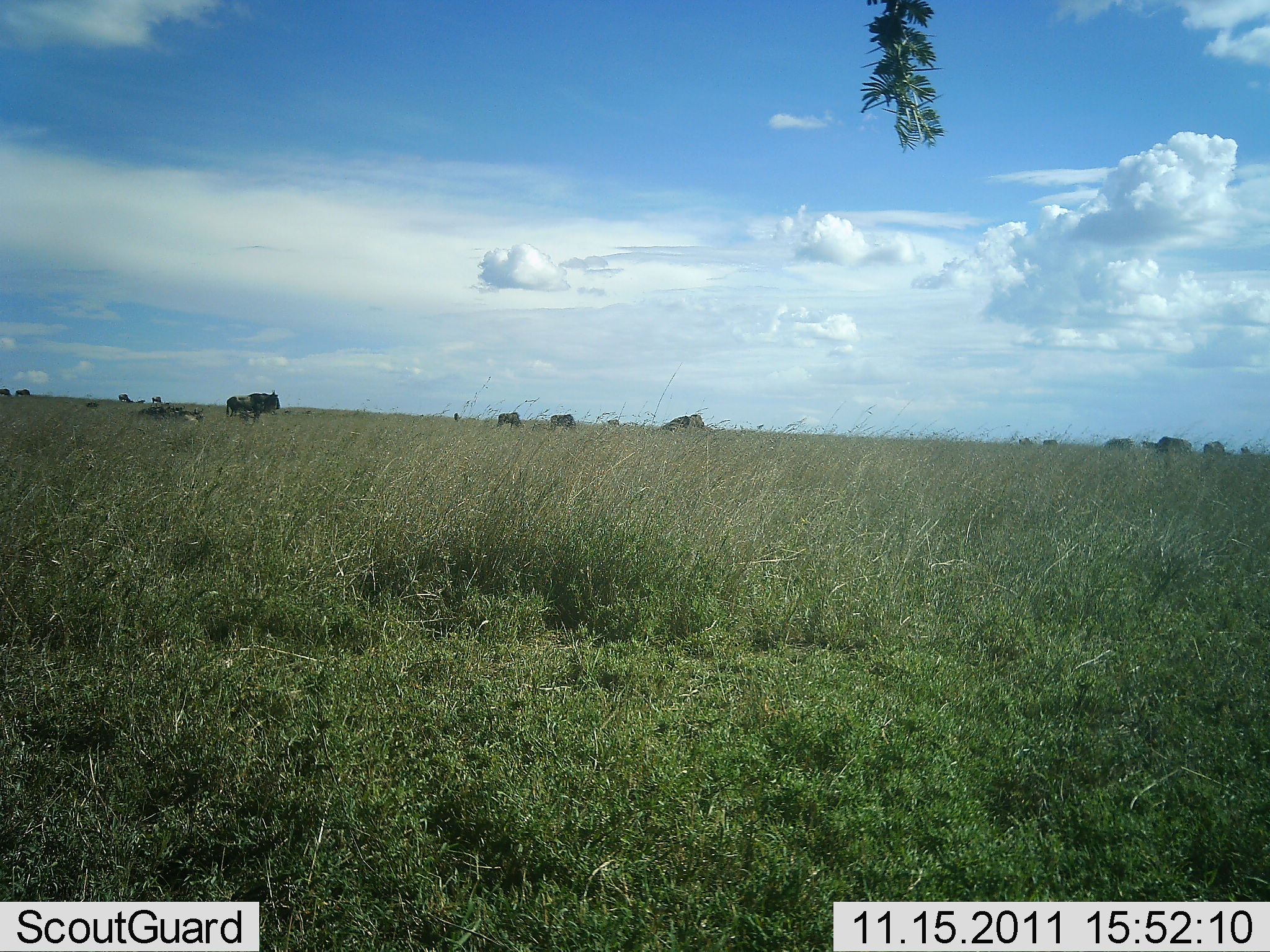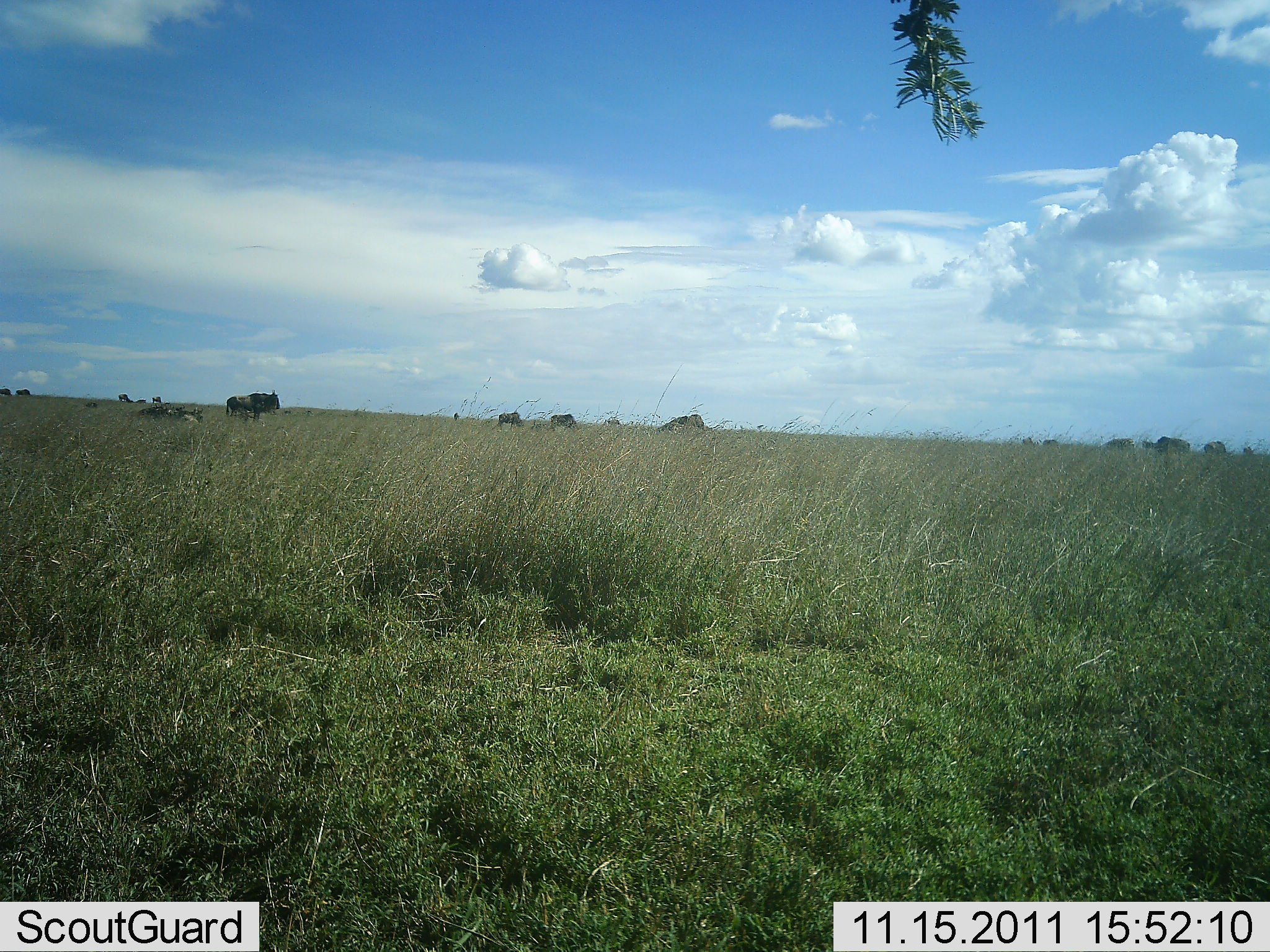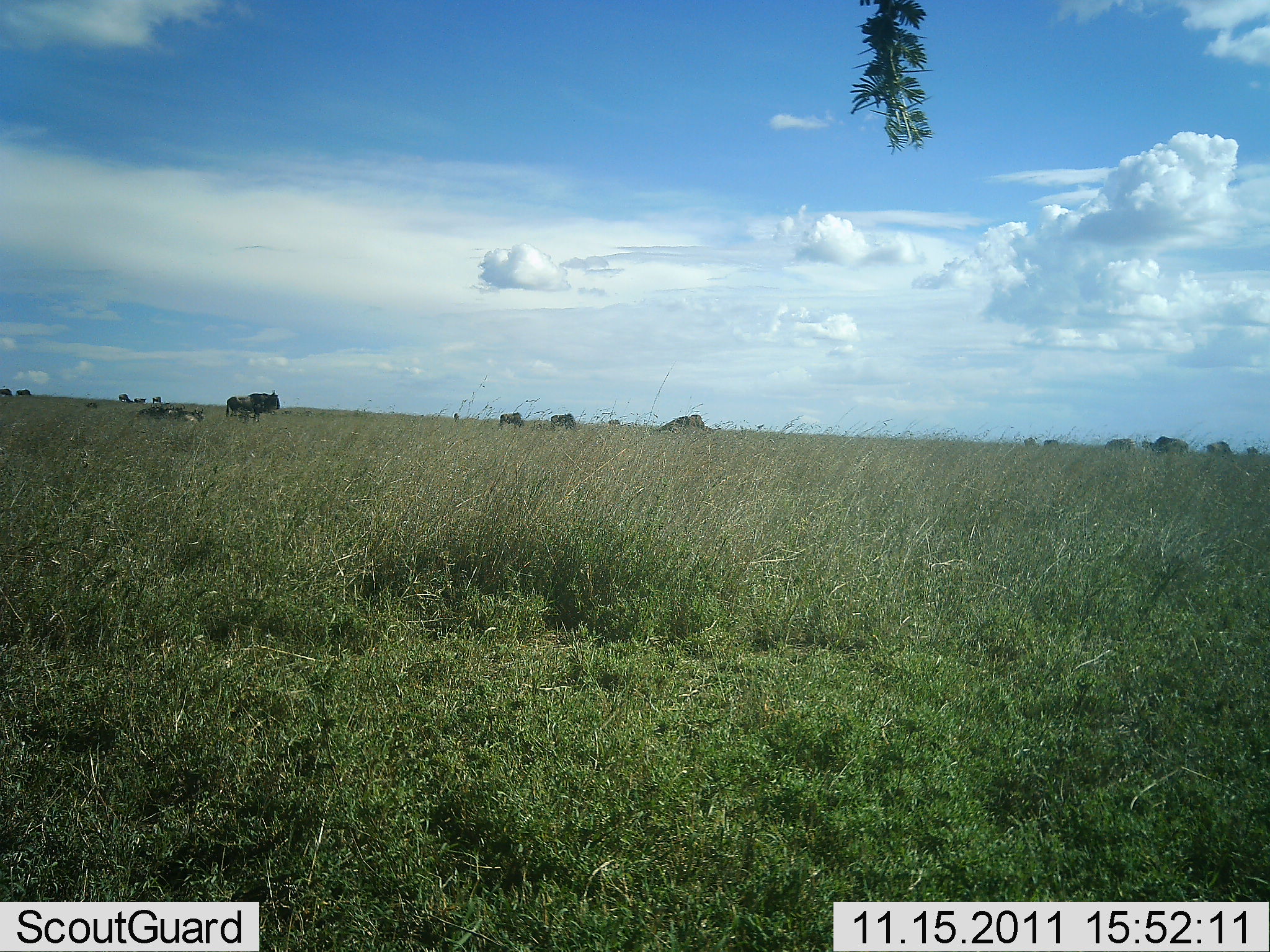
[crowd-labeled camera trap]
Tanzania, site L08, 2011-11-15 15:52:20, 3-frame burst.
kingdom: Animalia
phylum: Chordata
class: Mammalia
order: Artiodactyla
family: Bovidae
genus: Connochaetes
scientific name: Connochaetes taurinus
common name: blue wildebeest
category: wildebeest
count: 10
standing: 82%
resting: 27%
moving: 36%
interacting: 0%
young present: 0%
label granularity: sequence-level